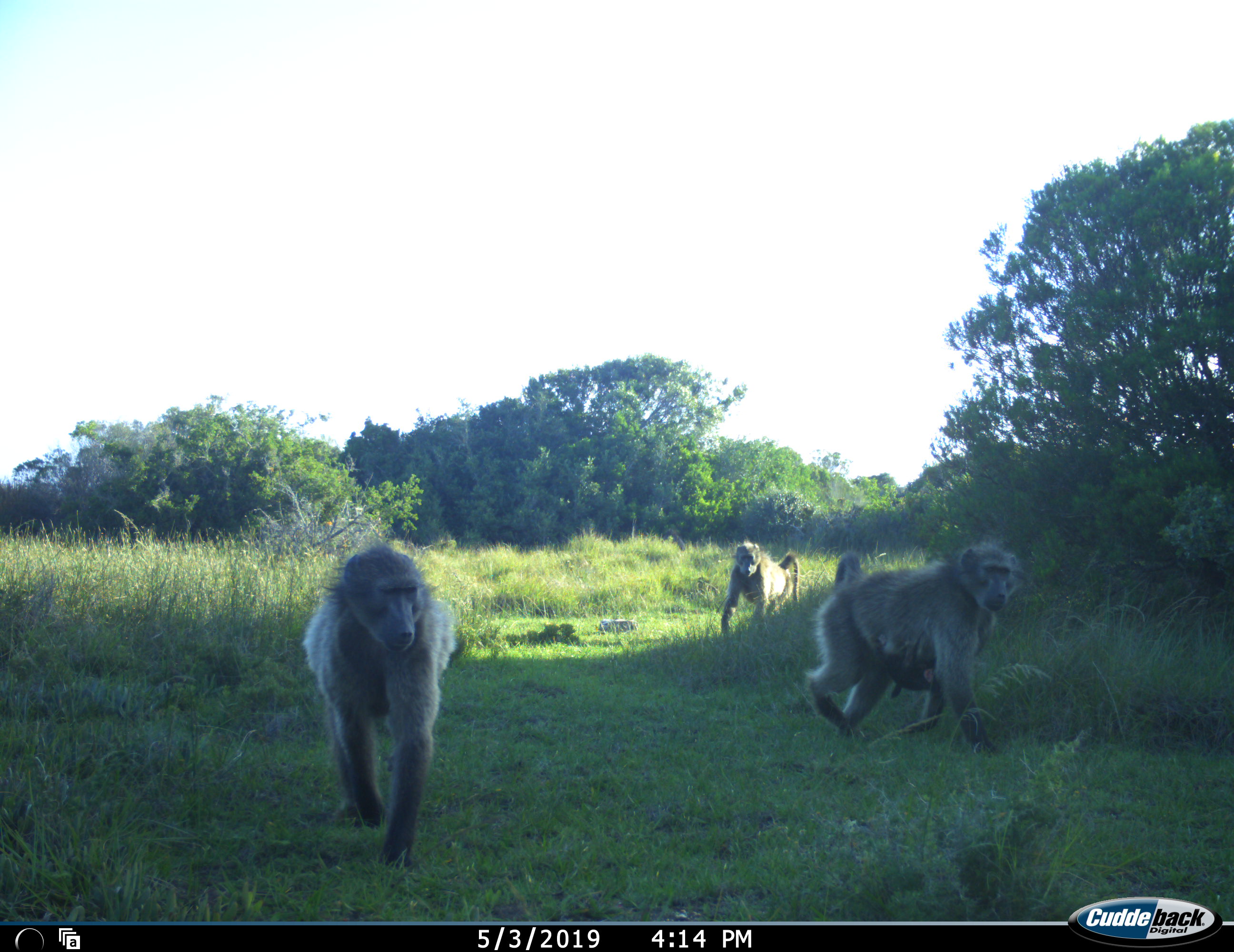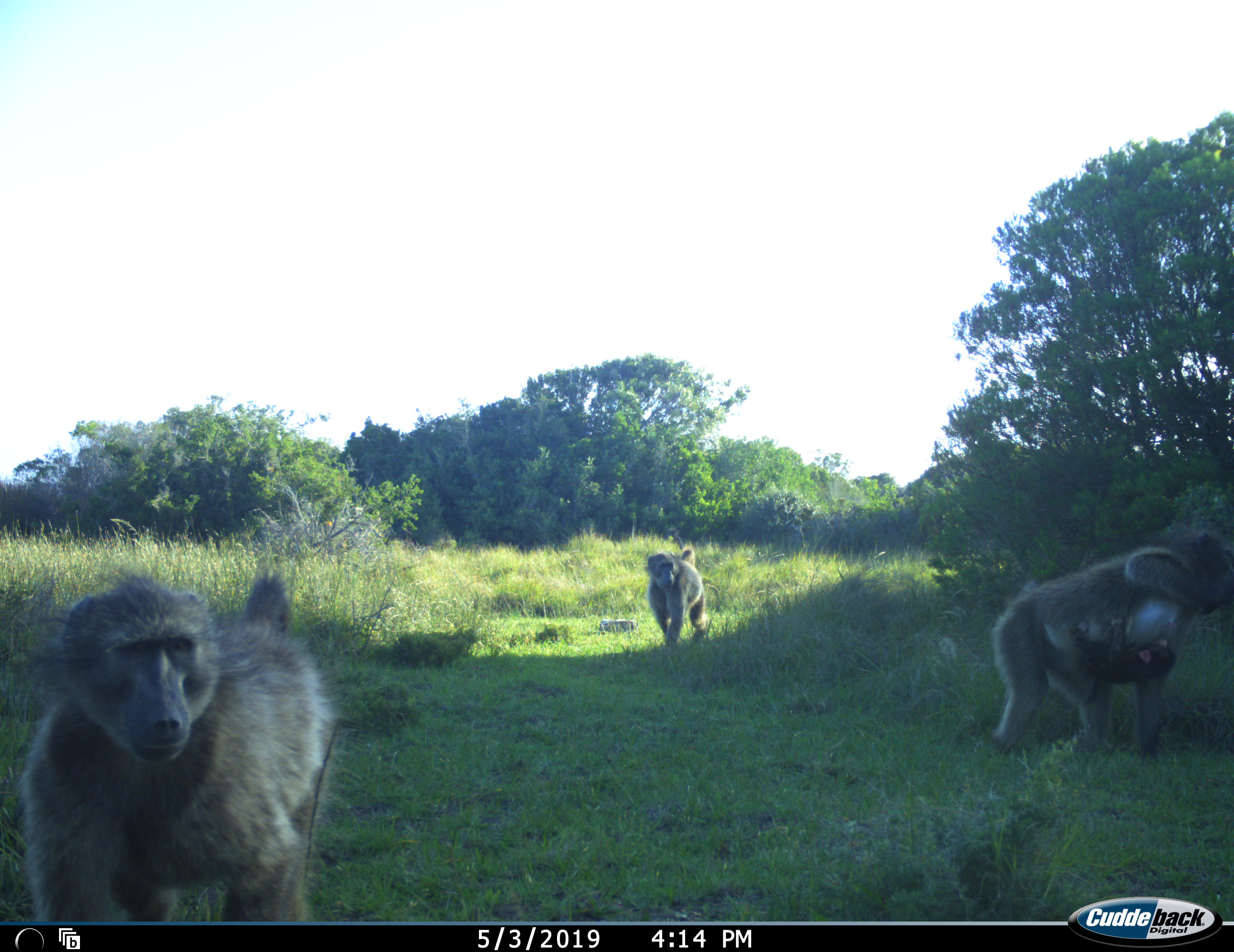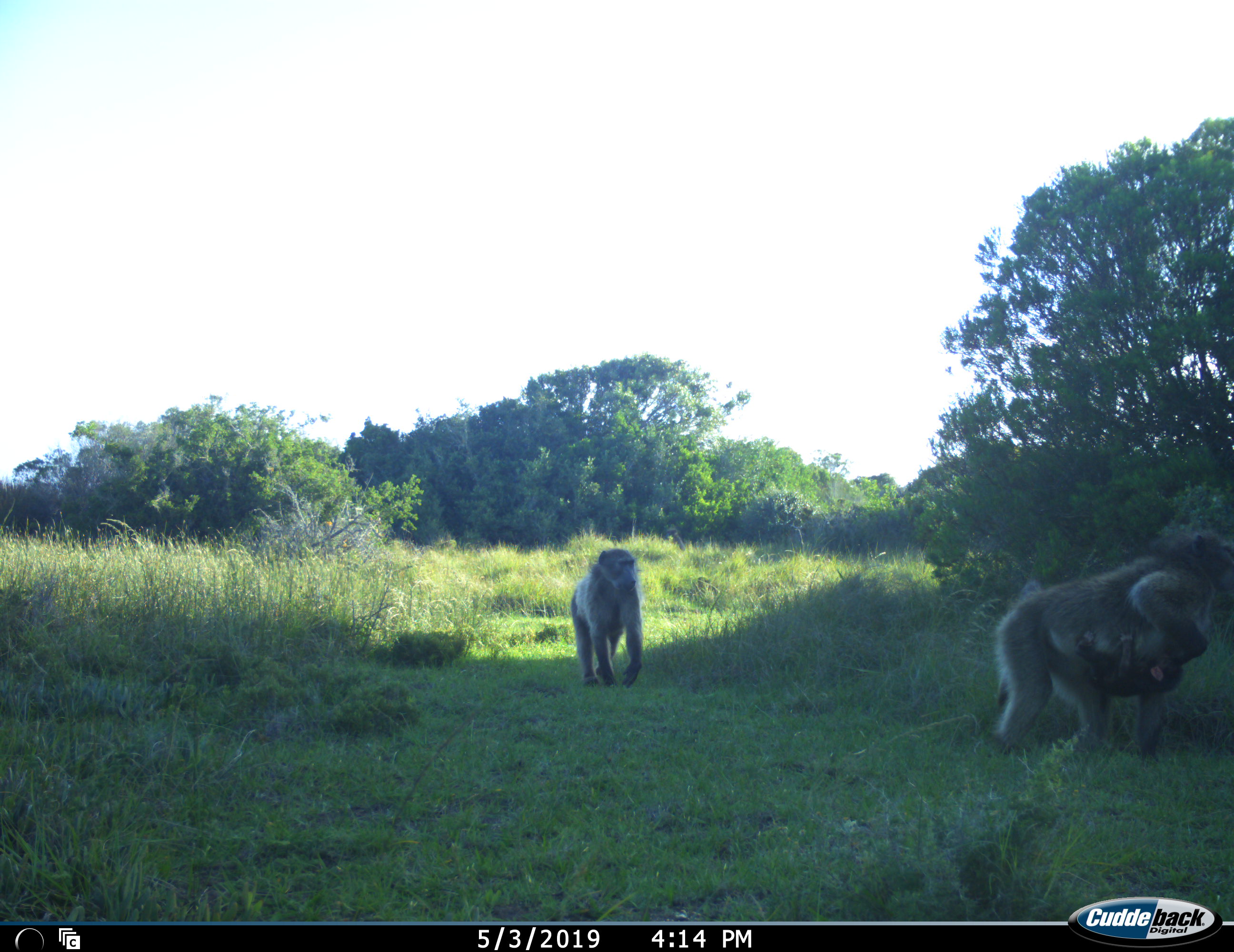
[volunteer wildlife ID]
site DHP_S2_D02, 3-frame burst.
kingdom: Animalia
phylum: Chordata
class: Mammalia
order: Primates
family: Cercopithecidae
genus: Papio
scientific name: Papio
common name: baboon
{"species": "baboon (Papio)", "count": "4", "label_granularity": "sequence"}